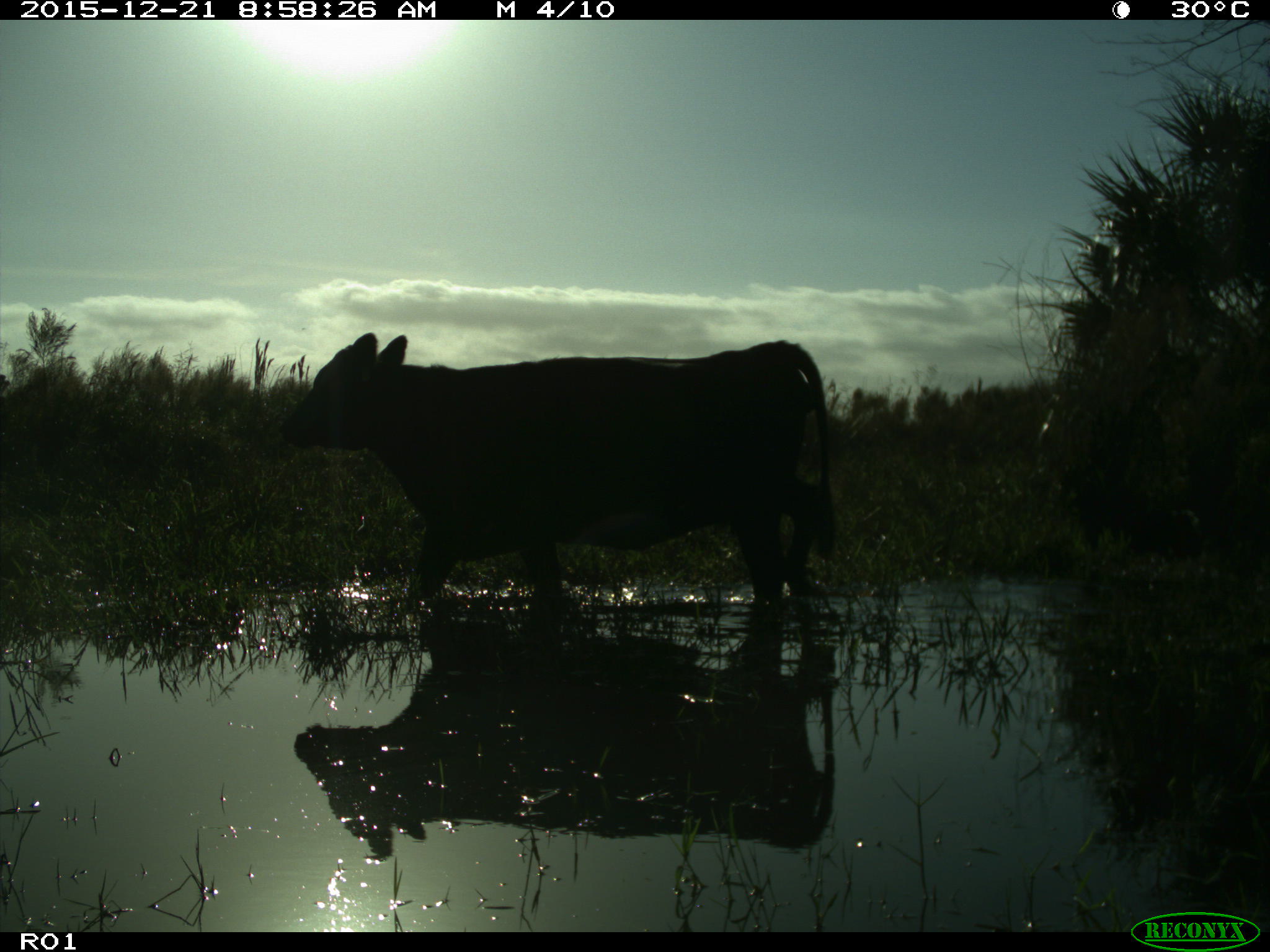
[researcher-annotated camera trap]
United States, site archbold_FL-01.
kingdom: Animalia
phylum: Chordata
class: Mammalia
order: Artiodactyla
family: Bovidae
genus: Bos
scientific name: Bos taurus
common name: domestic cow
Bos taurus (domestic cow).